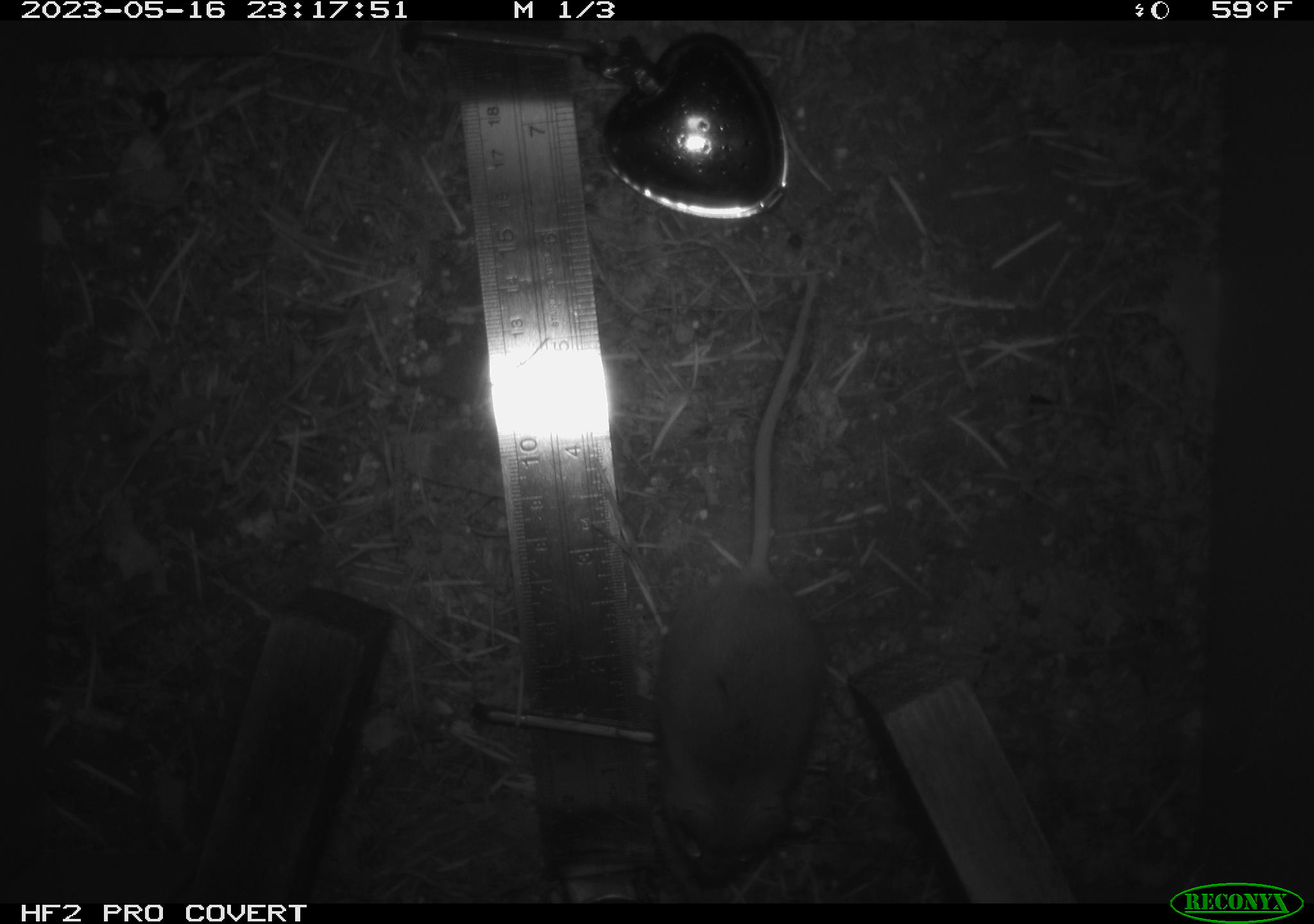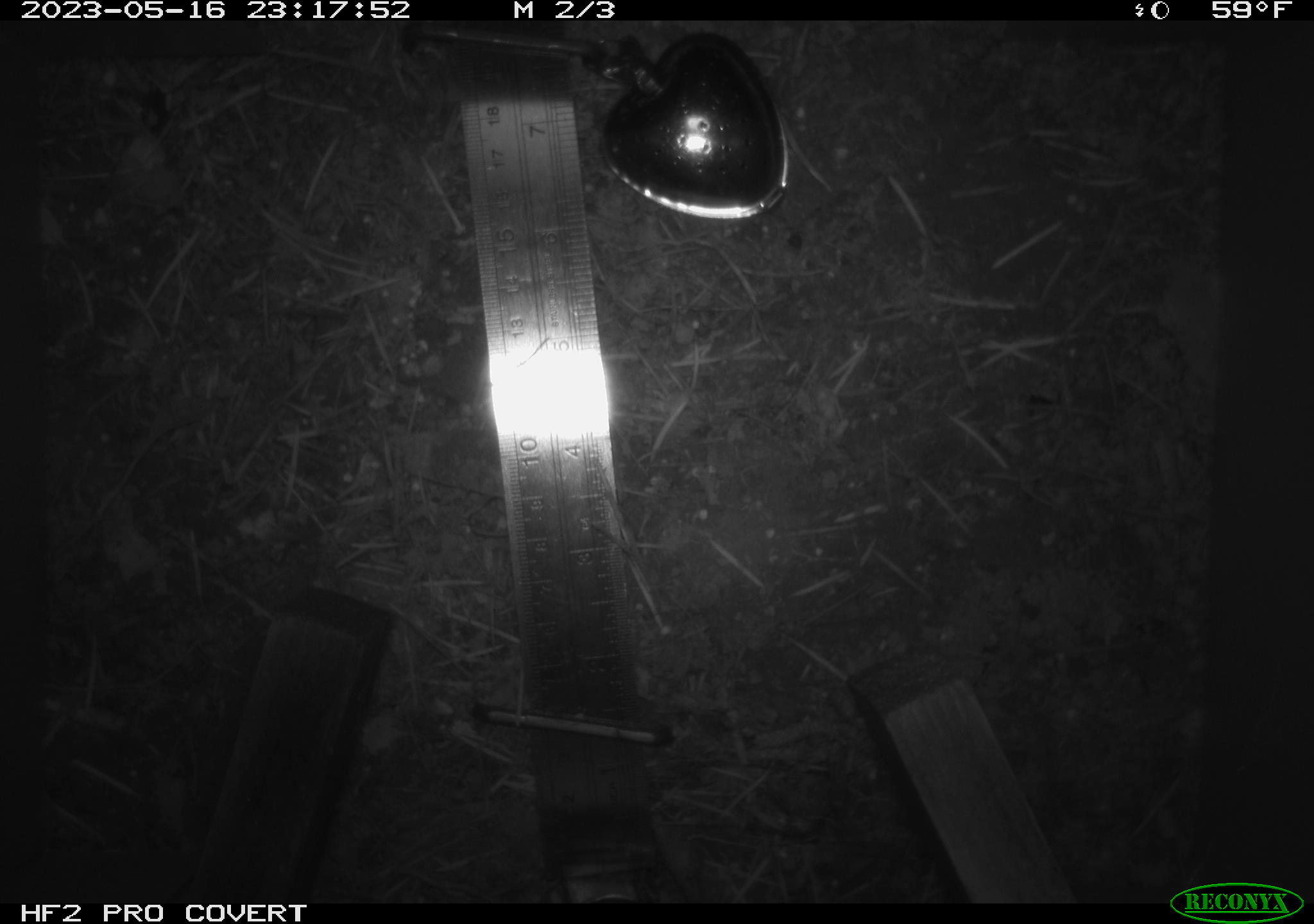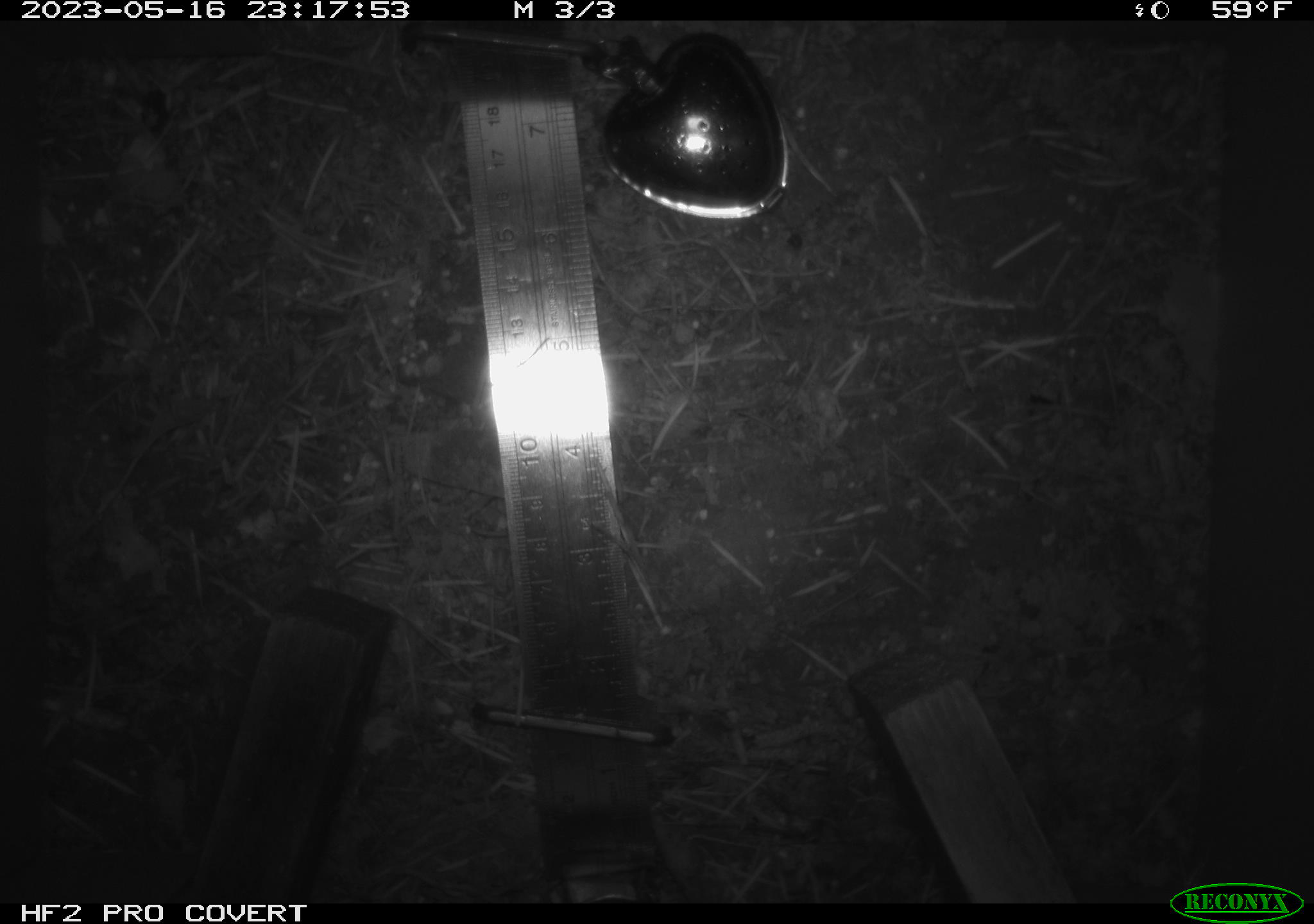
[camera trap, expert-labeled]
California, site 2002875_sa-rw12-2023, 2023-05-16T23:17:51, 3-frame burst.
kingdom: Animalia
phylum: Chordata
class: Mammalia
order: Rodentia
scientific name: Rodentia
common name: mouse species